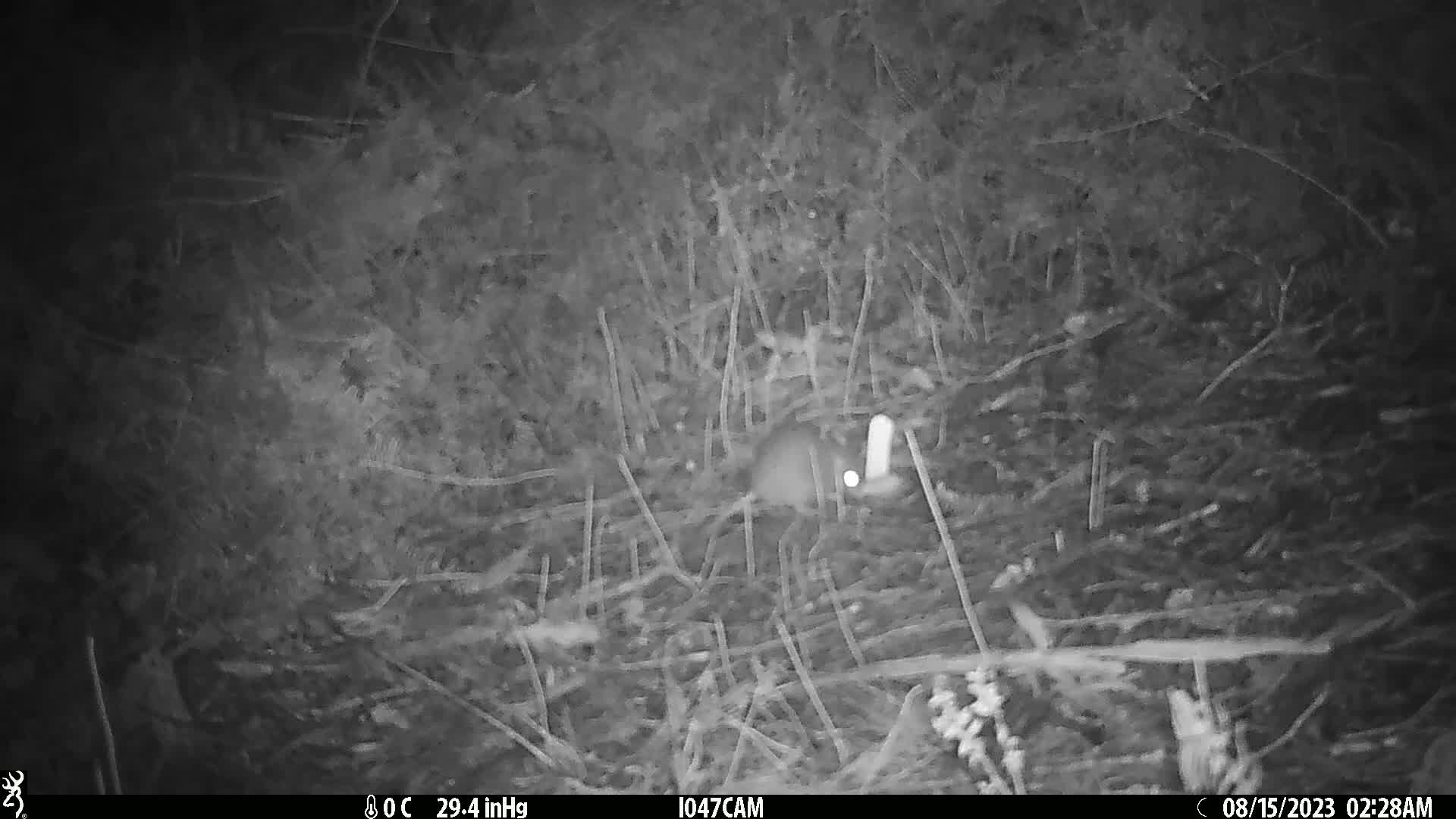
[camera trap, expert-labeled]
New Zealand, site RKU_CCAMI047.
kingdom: Animalia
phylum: Chordata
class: Mammalia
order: Rodentia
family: Muridae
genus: Rattus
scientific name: Rattus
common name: rat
Rat (Rattus).